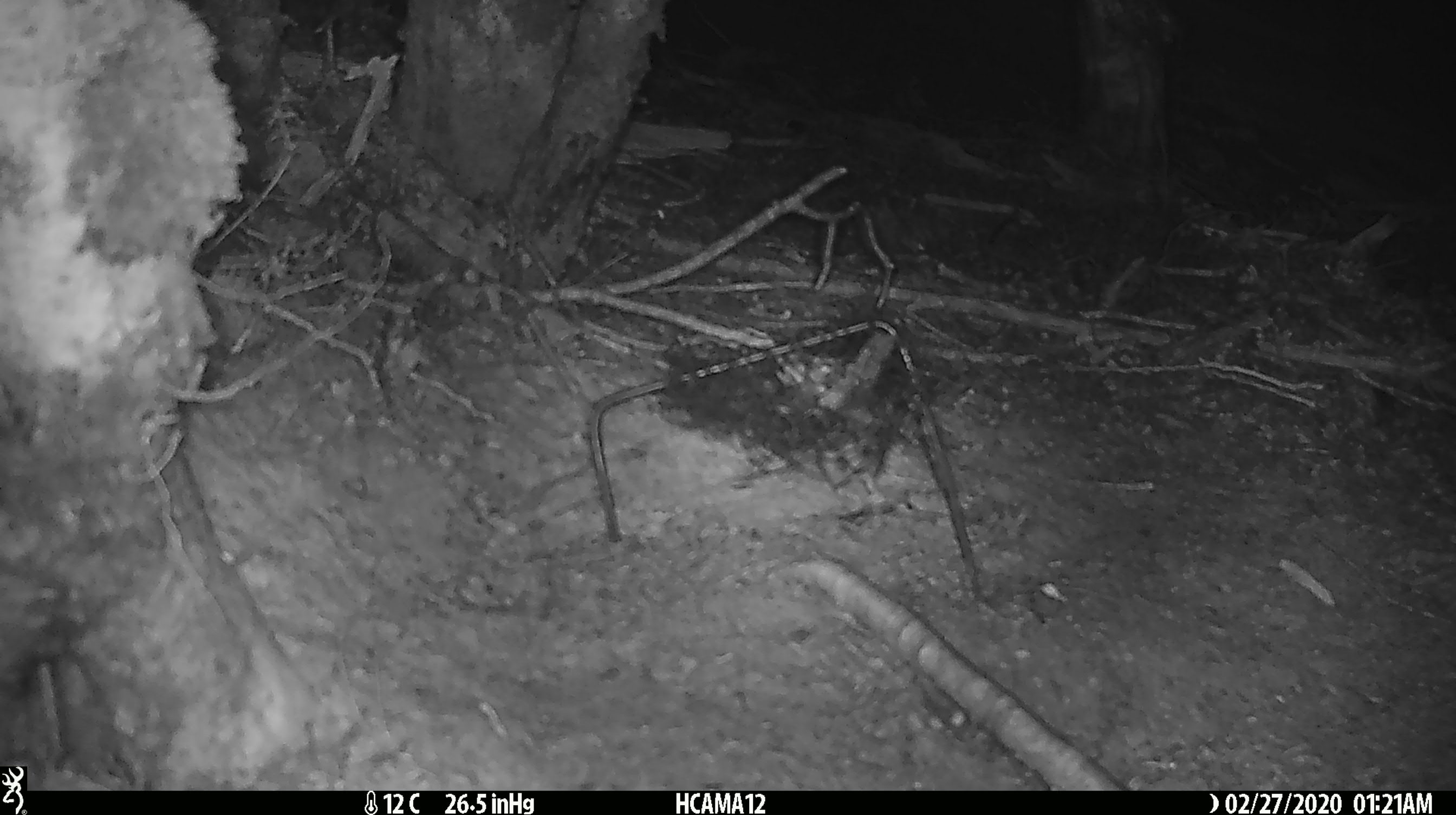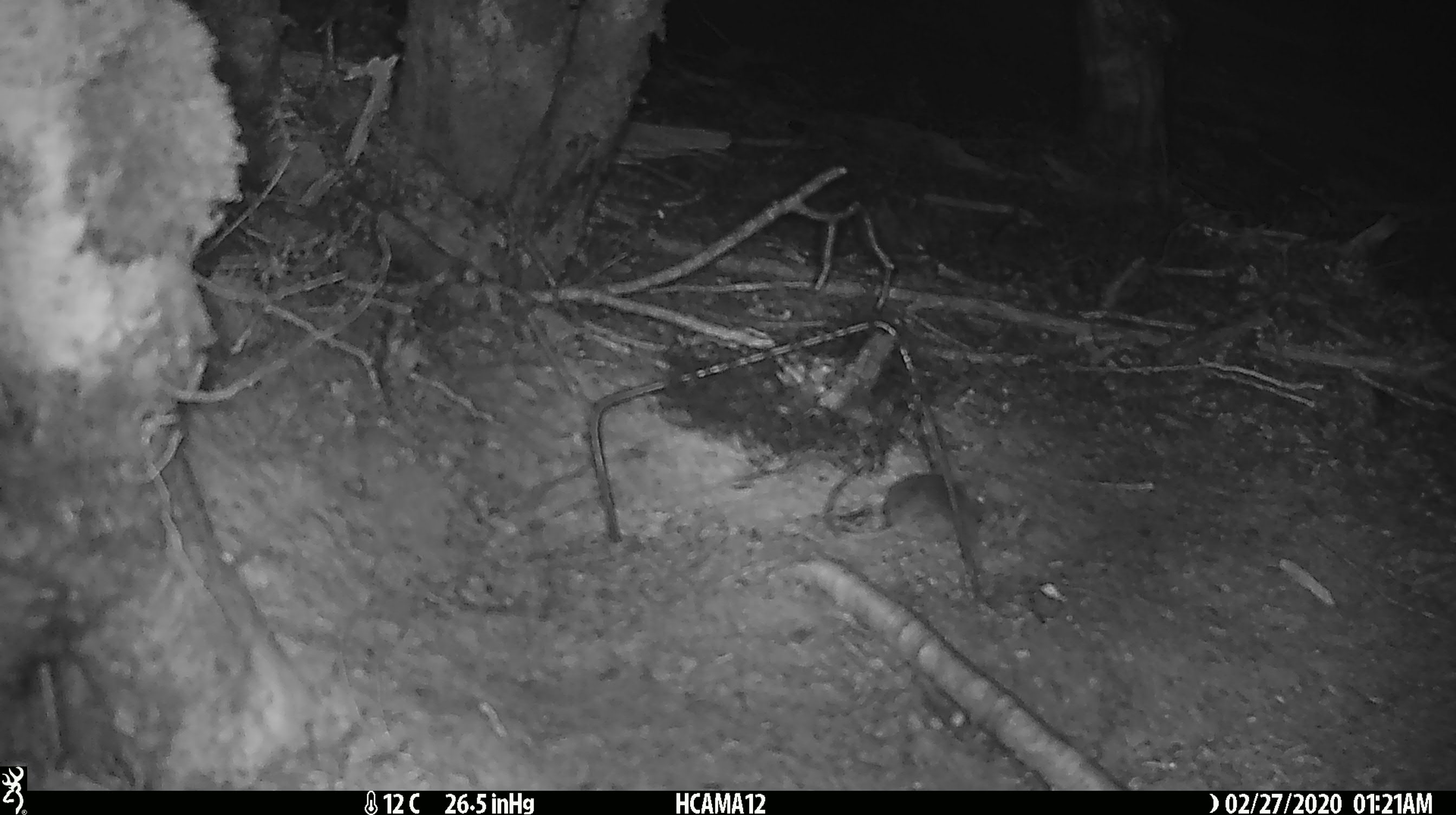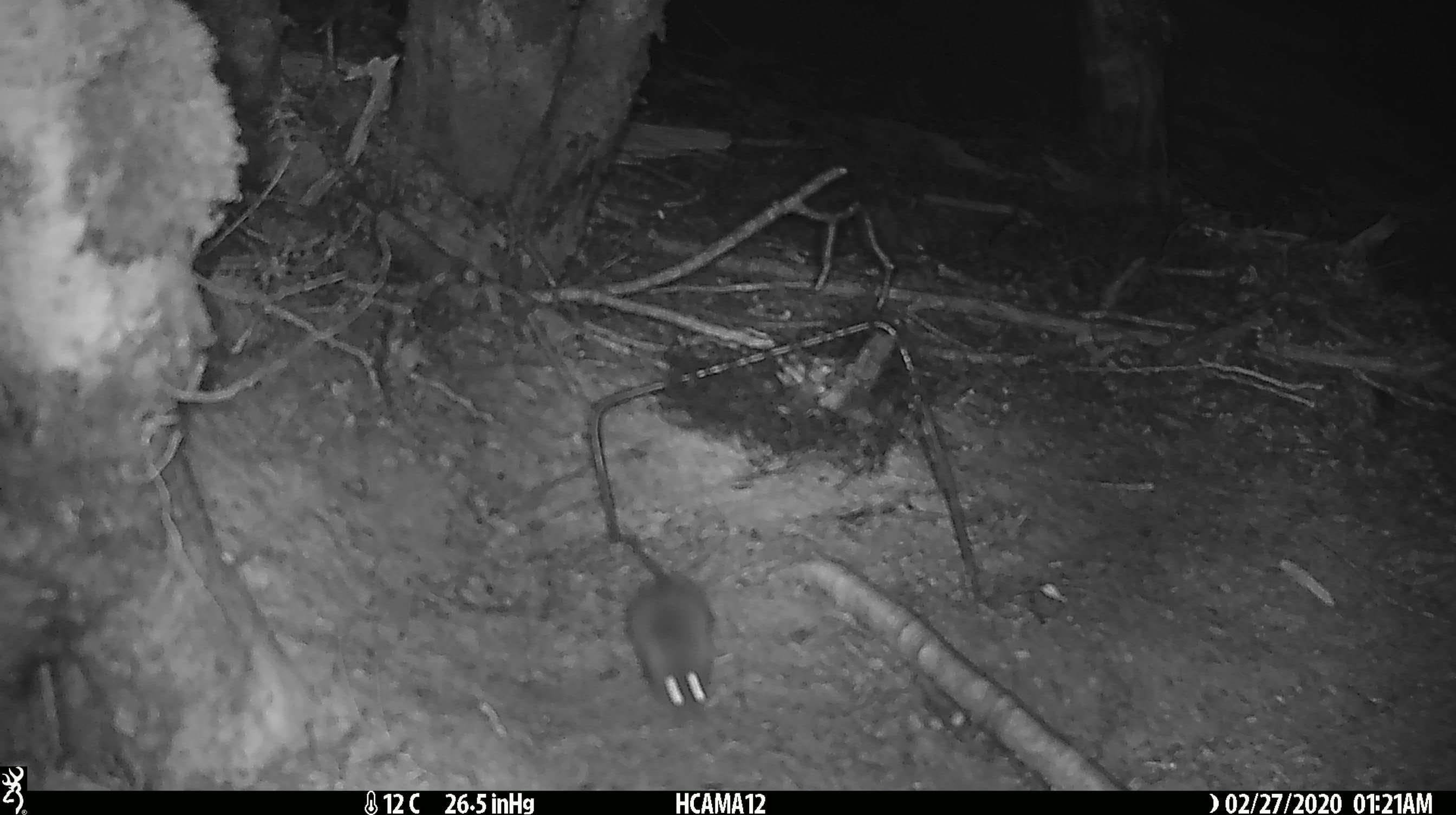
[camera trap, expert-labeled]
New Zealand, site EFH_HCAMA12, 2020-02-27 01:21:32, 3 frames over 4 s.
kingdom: Animalia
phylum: Chordata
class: Mammalia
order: Rodentia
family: Muridae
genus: Mus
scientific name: Mus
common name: mouse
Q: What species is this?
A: Mouse (Mus).